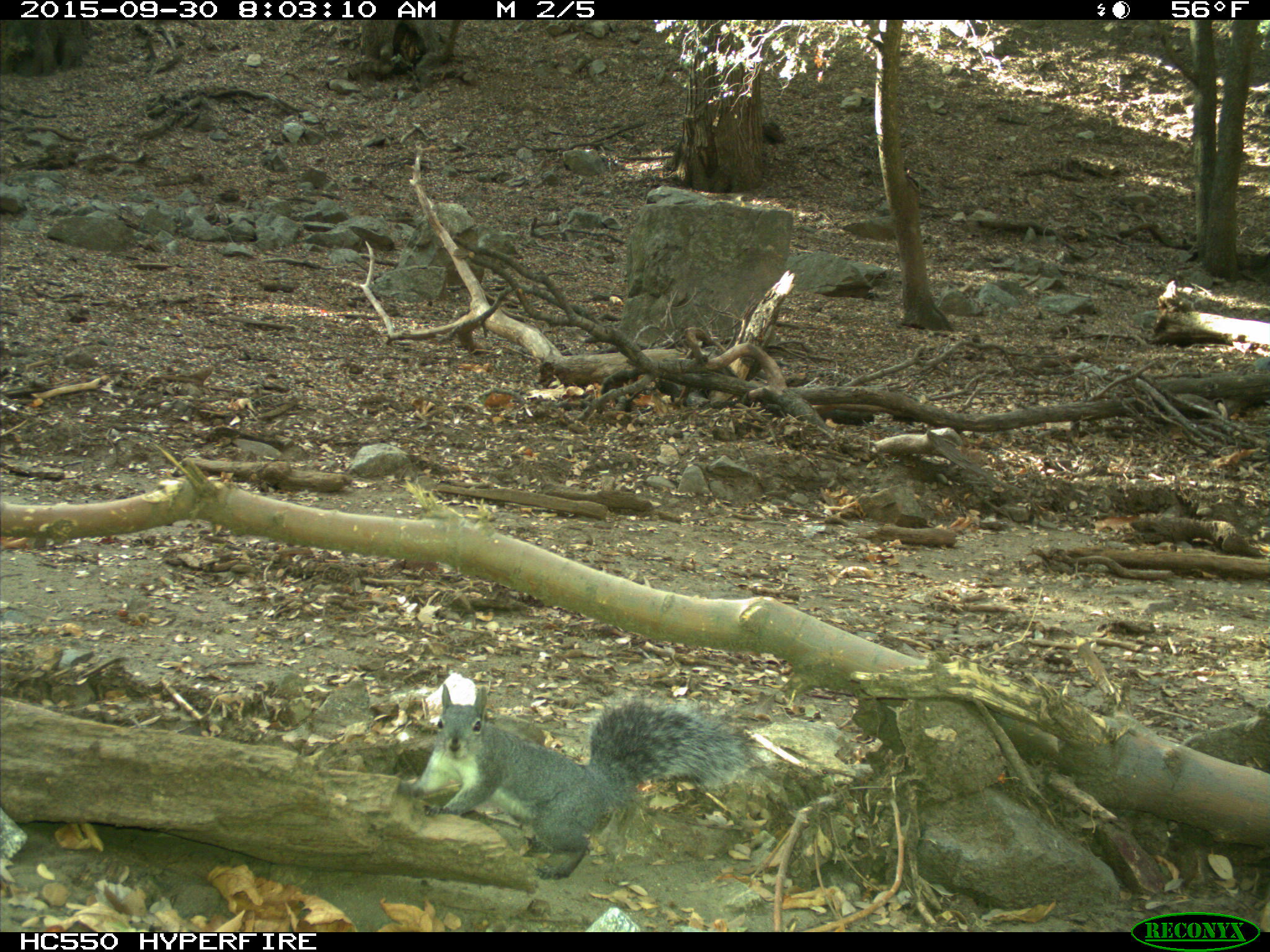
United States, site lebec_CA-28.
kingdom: Animalia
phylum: Chordata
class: Mammalia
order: Rodentia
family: Sciuridae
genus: Sciurus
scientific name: Sciurus carolinensis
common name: eastern gray squirrel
Sciurus carolinensis (eastern gray squirrel).